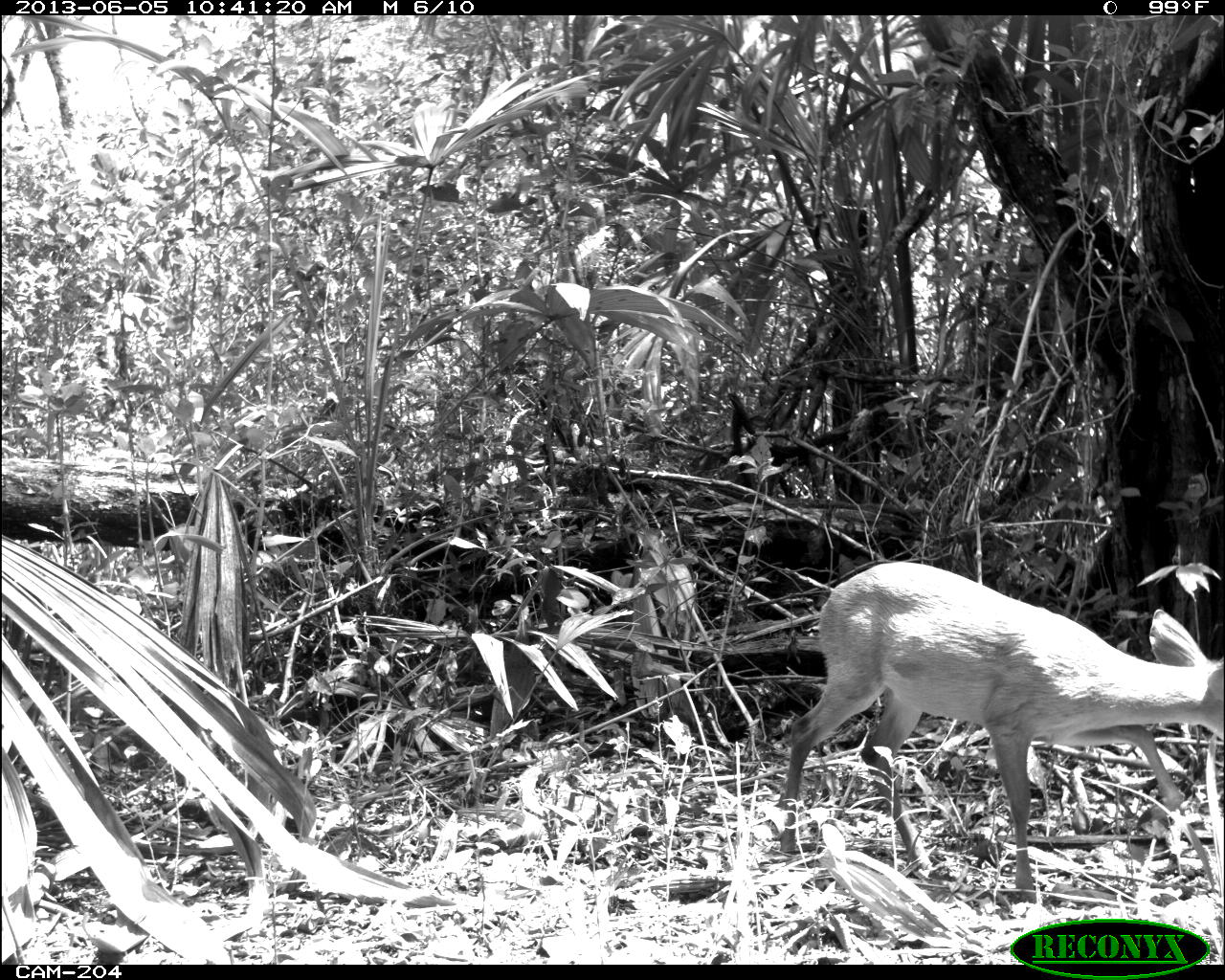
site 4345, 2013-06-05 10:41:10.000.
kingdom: Animalia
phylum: Chordata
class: Mammalia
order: Artiodactyla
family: Cervidae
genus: Odocoileus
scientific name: Odocoileus pandora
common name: yucatán brown brocket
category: mazama pandora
Mazama pandora (yucatán brown brocket) (Odocoileus pandora), count 1, sex female.